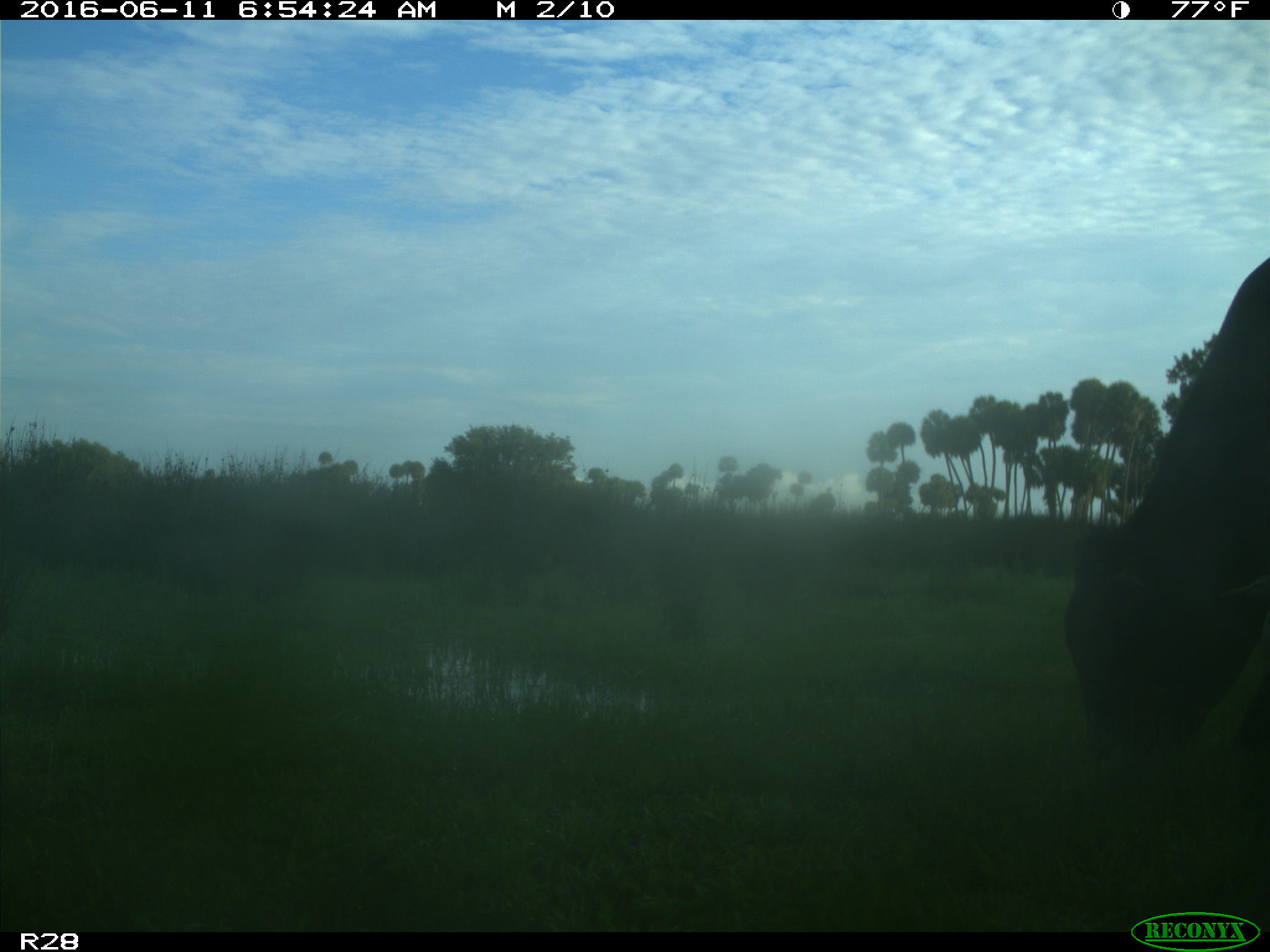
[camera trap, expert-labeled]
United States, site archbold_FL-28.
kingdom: Animalia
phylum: Chordata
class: Mammalia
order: Artiodactyla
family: Bovidae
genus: Bos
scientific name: Bos taurus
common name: domestic cow